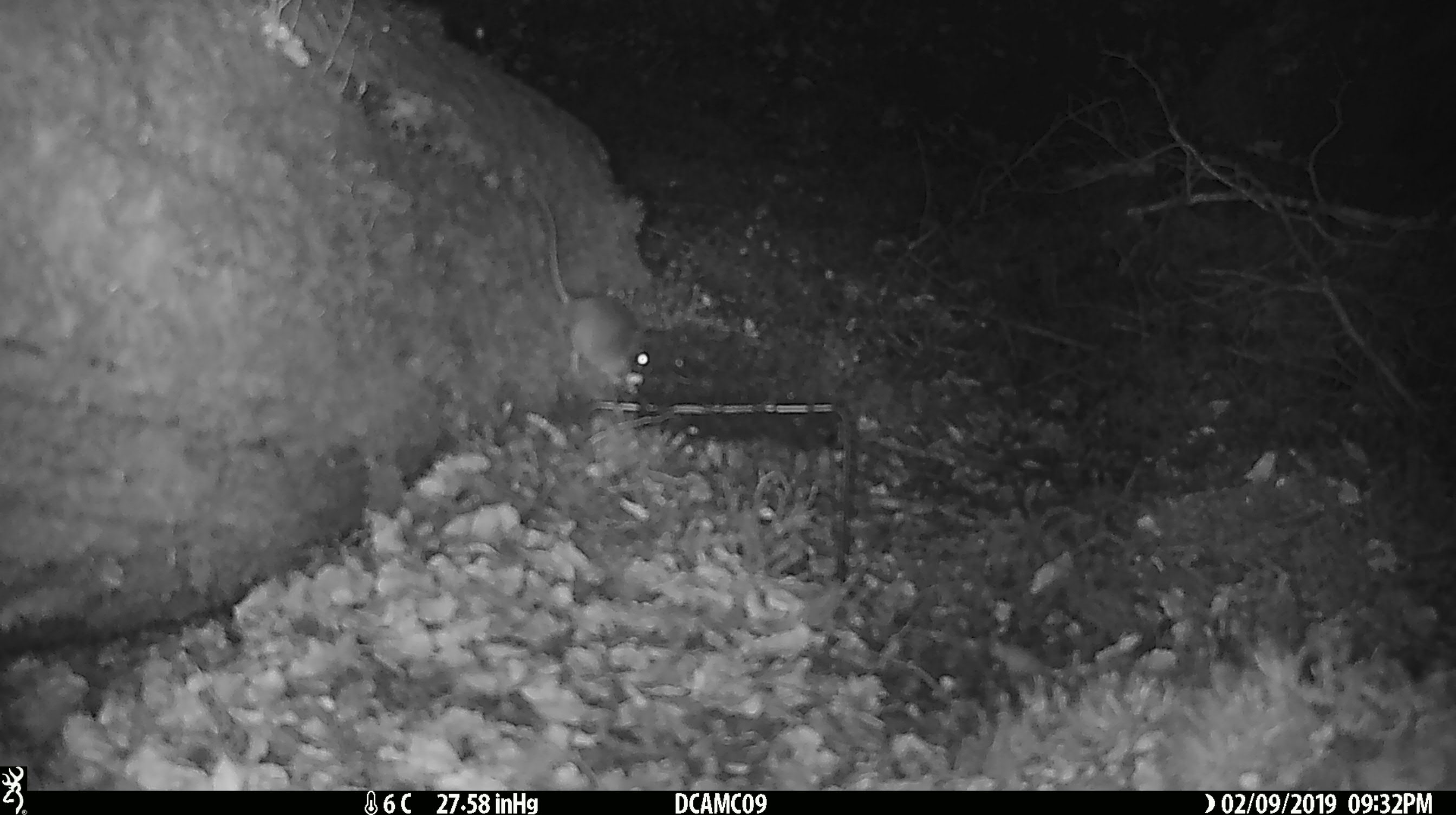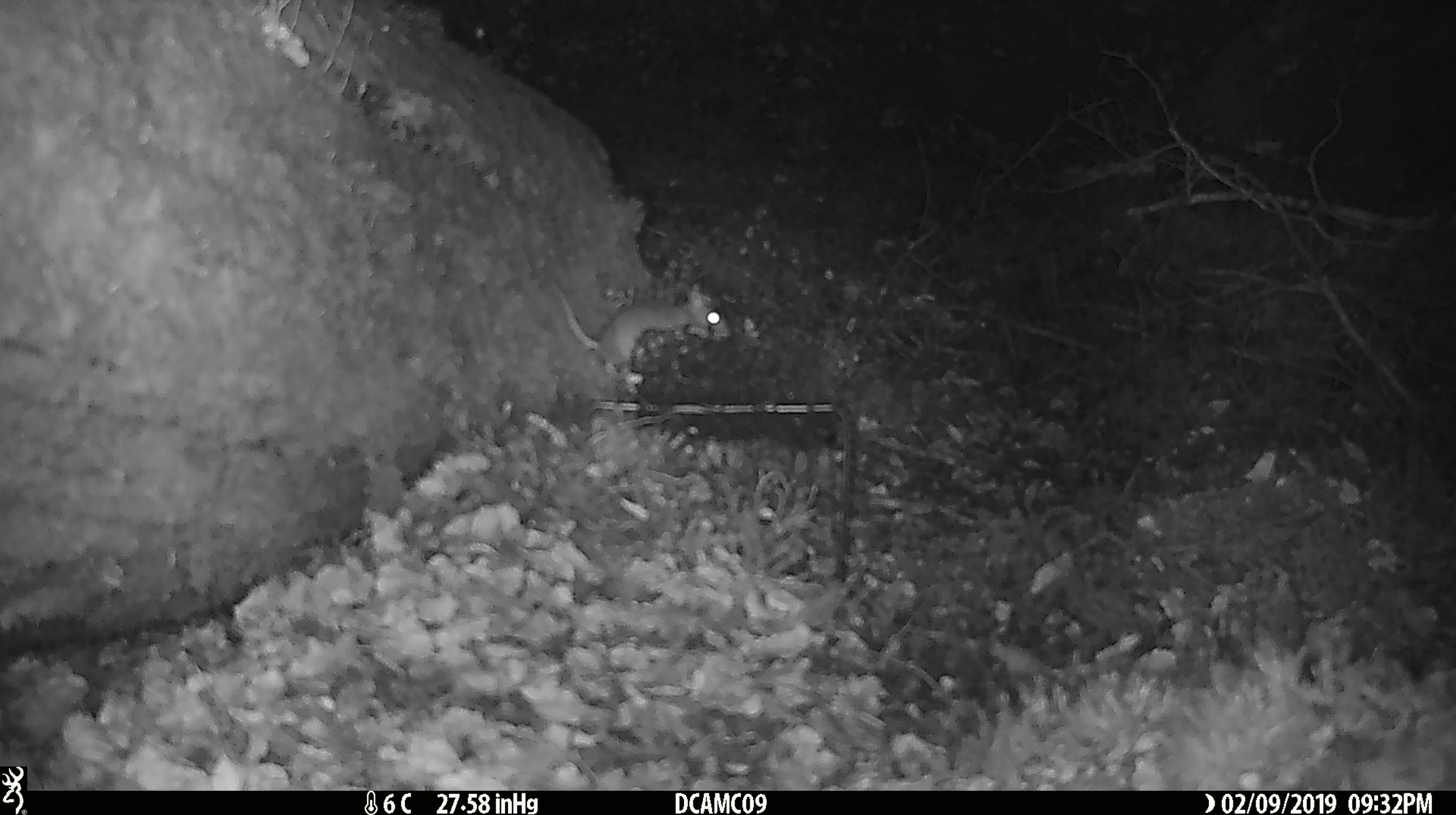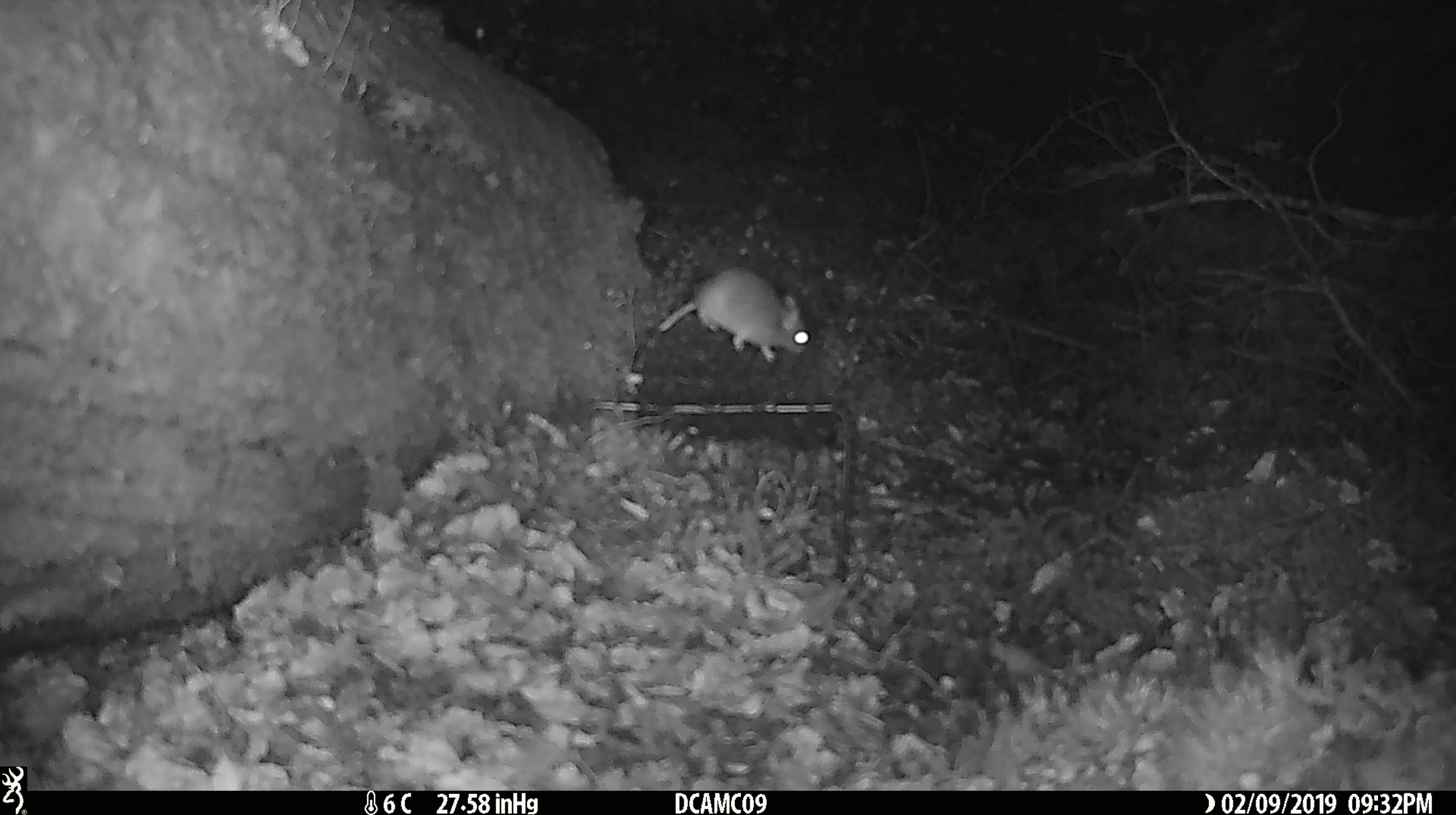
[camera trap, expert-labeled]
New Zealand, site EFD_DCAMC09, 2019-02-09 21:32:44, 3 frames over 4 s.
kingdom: Animalia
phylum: Chordata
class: Mammalia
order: Rodentia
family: Muridae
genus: Mus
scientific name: Mus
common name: mouse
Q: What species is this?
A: Mouse (Mus).